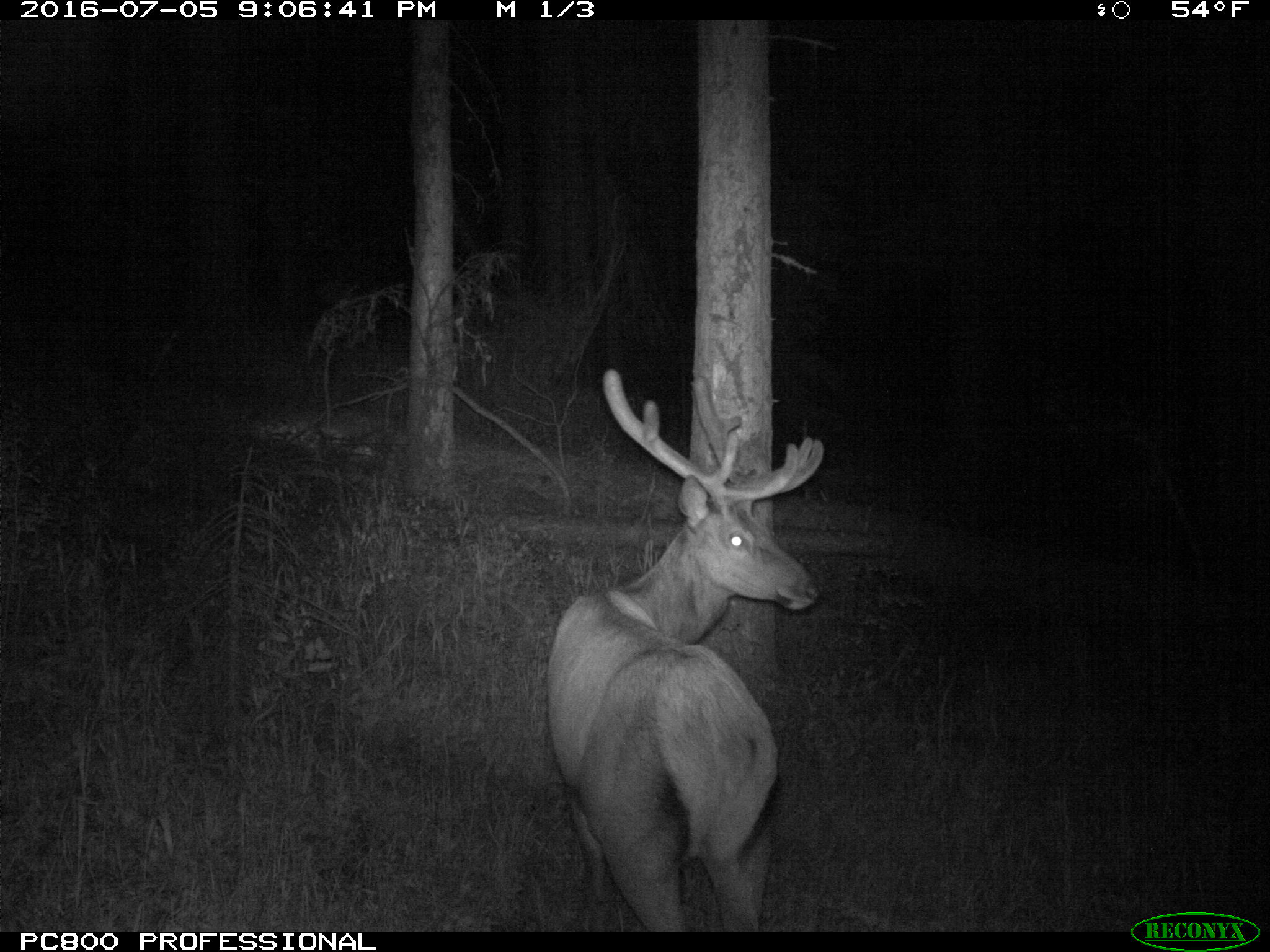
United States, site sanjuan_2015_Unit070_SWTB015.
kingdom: Animalia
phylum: Chordata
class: Mammalia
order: Artiodactyla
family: Cervidae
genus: Cervus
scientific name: Cervus elaphus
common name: red deer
Cervus elaphus (red deer).